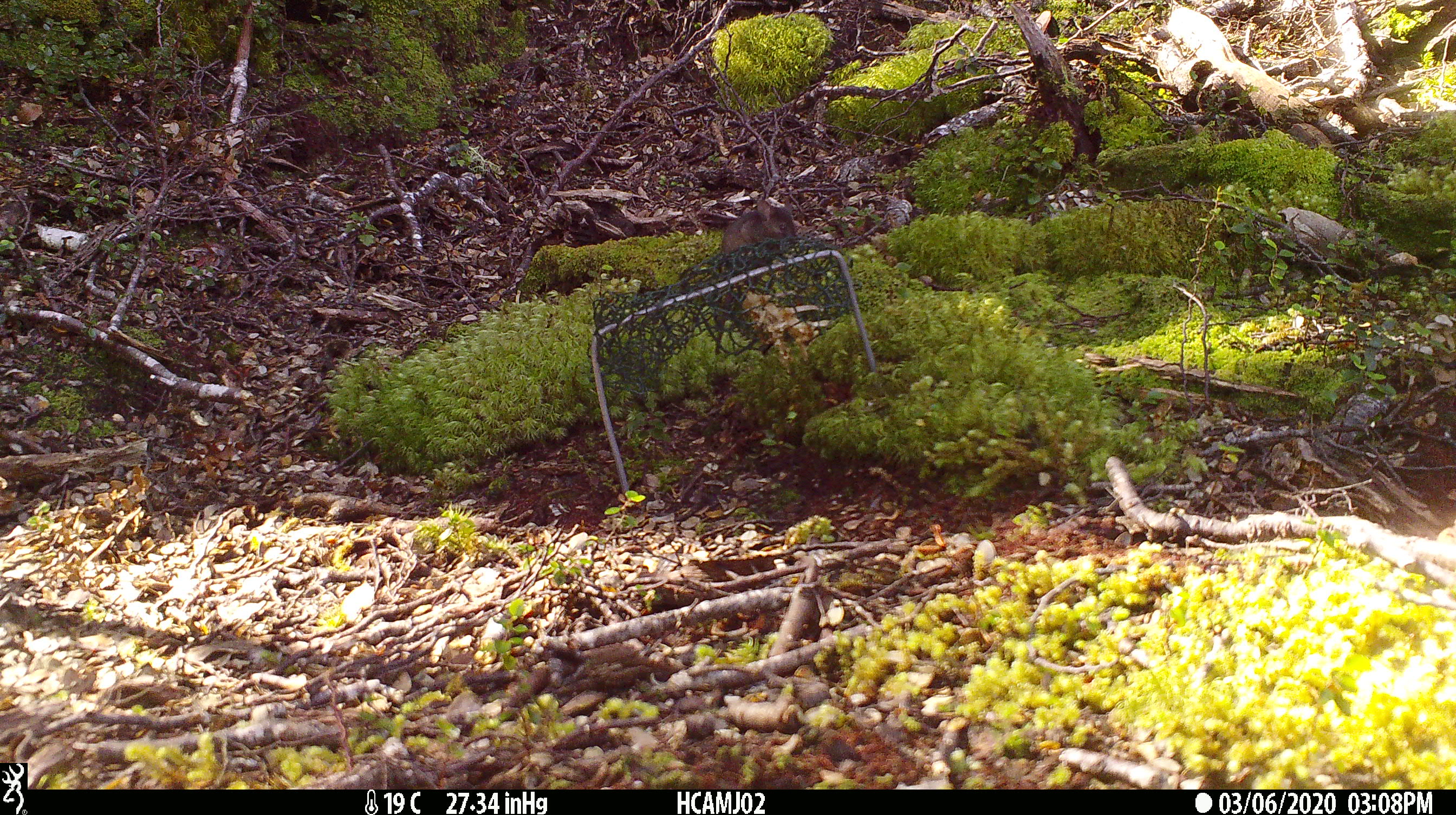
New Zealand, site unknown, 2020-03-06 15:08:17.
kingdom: Animalia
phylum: Chordata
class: Mammalia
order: Rodentia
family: Muridae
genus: Mus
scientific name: Mus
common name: mouse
Mouse (Mus).